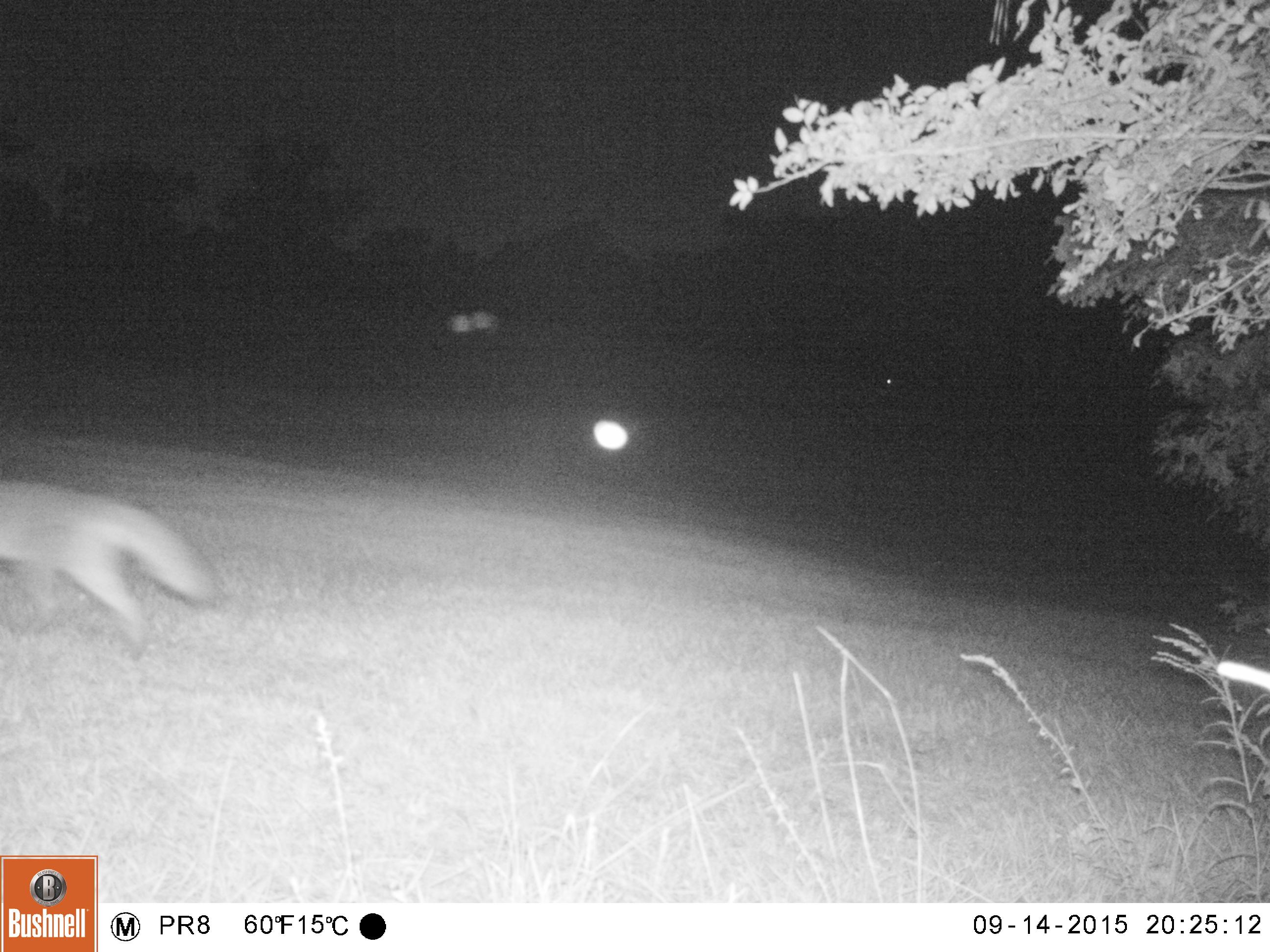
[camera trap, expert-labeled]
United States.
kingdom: Animalia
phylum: Chordata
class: Mammalia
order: Carnivora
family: Canidae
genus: Urocyon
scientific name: Urocyon cinereoargenteus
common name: gray fox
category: Grey Fox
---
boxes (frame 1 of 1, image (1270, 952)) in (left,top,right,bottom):
Grey Fox: (0,466,228,667)